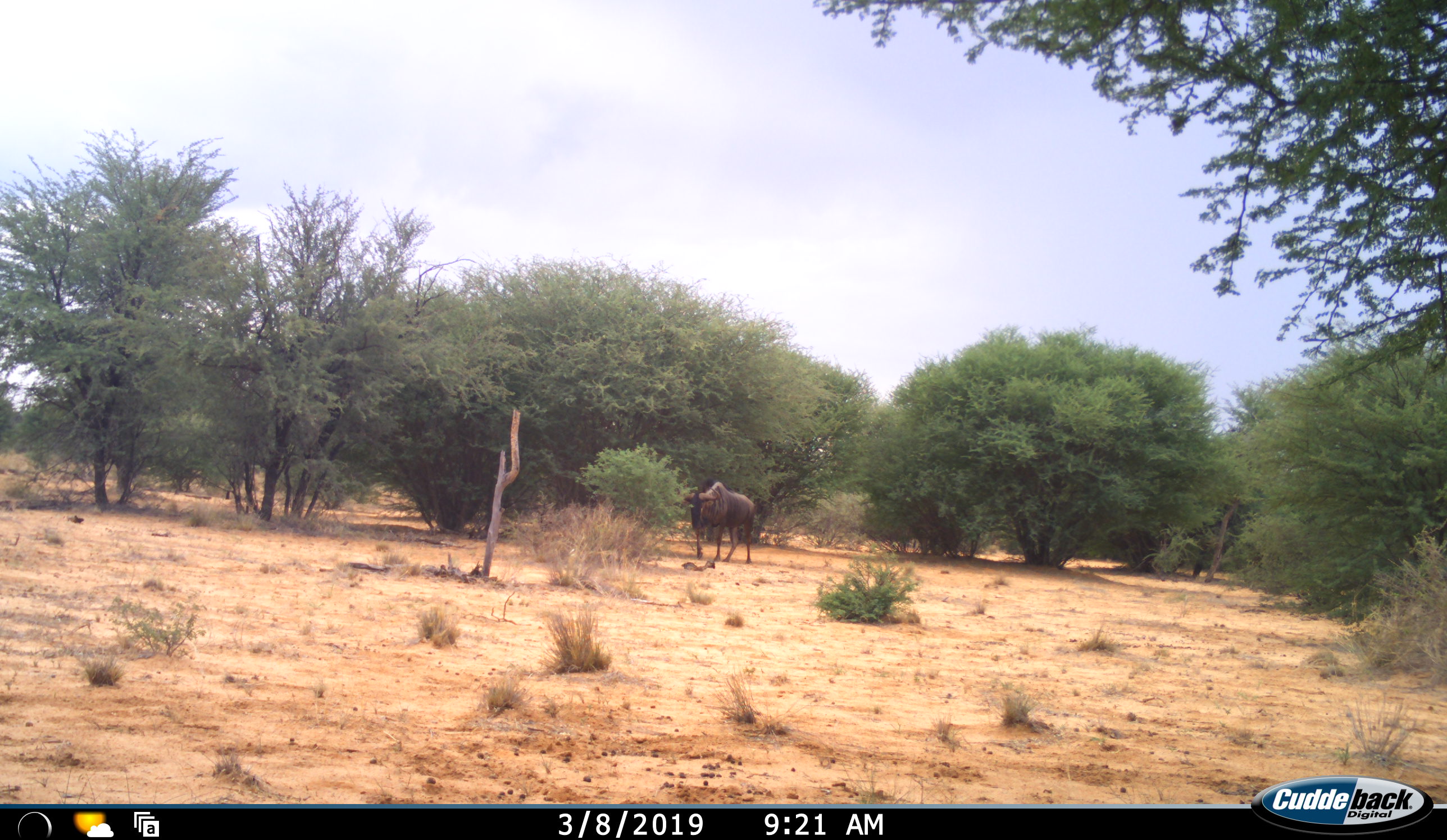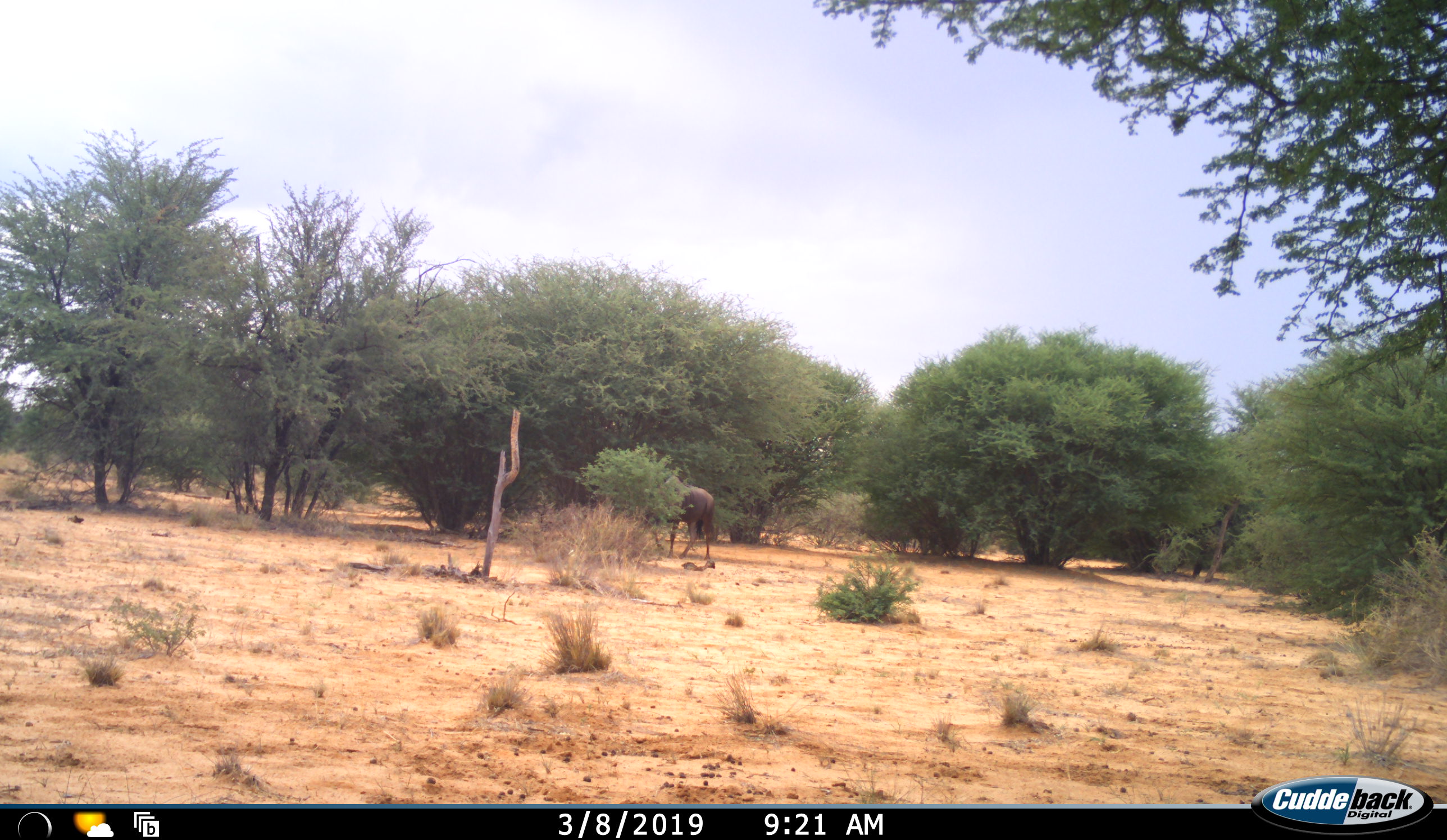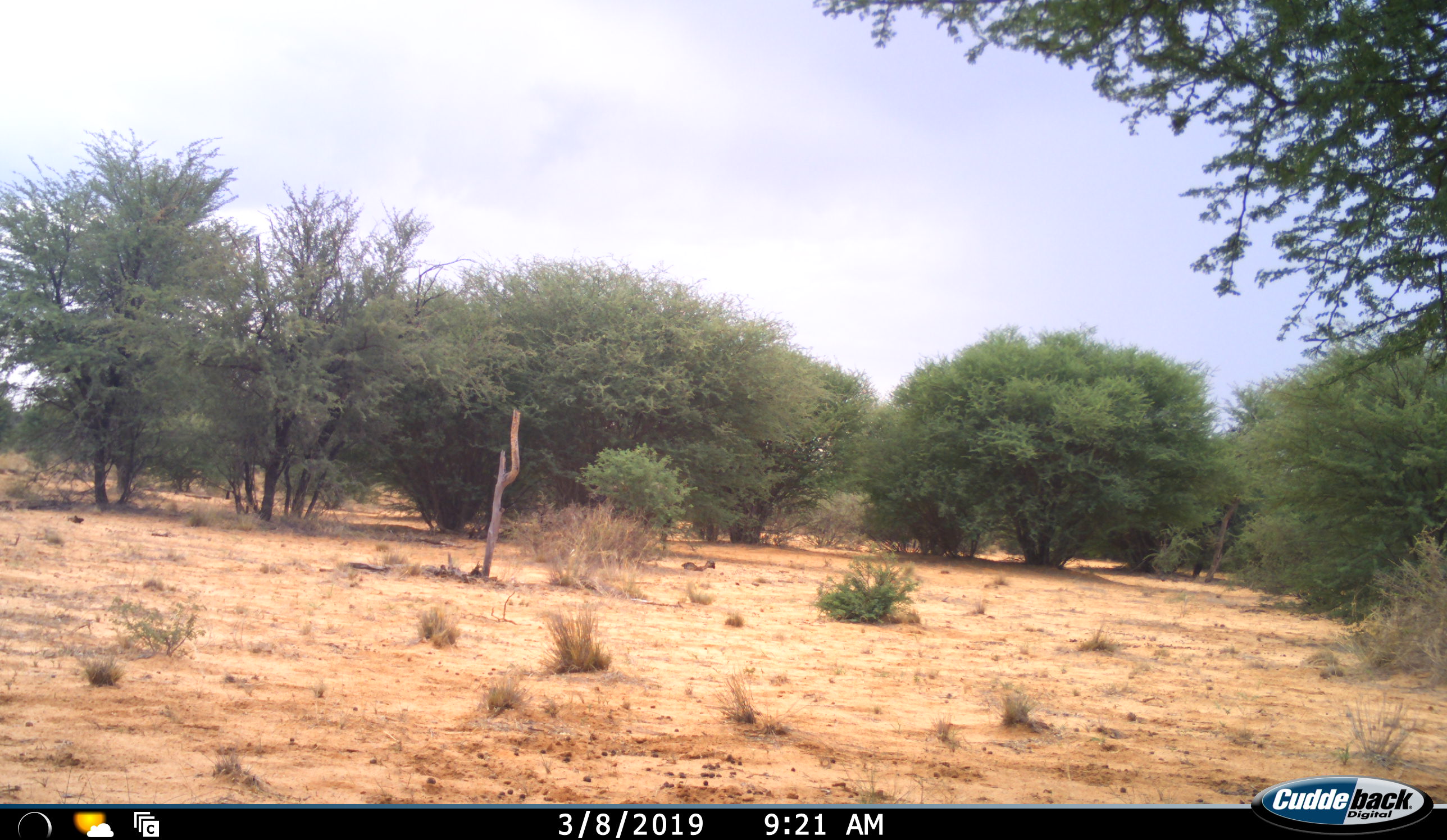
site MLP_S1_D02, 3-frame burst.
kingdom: Animalia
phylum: Chordata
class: Mammalia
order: Artiodactyla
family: Bovidae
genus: Connochaetes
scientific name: Connochaetes taurinus taurinus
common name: blue wildebeest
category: wildebeestblue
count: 1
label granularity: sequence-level